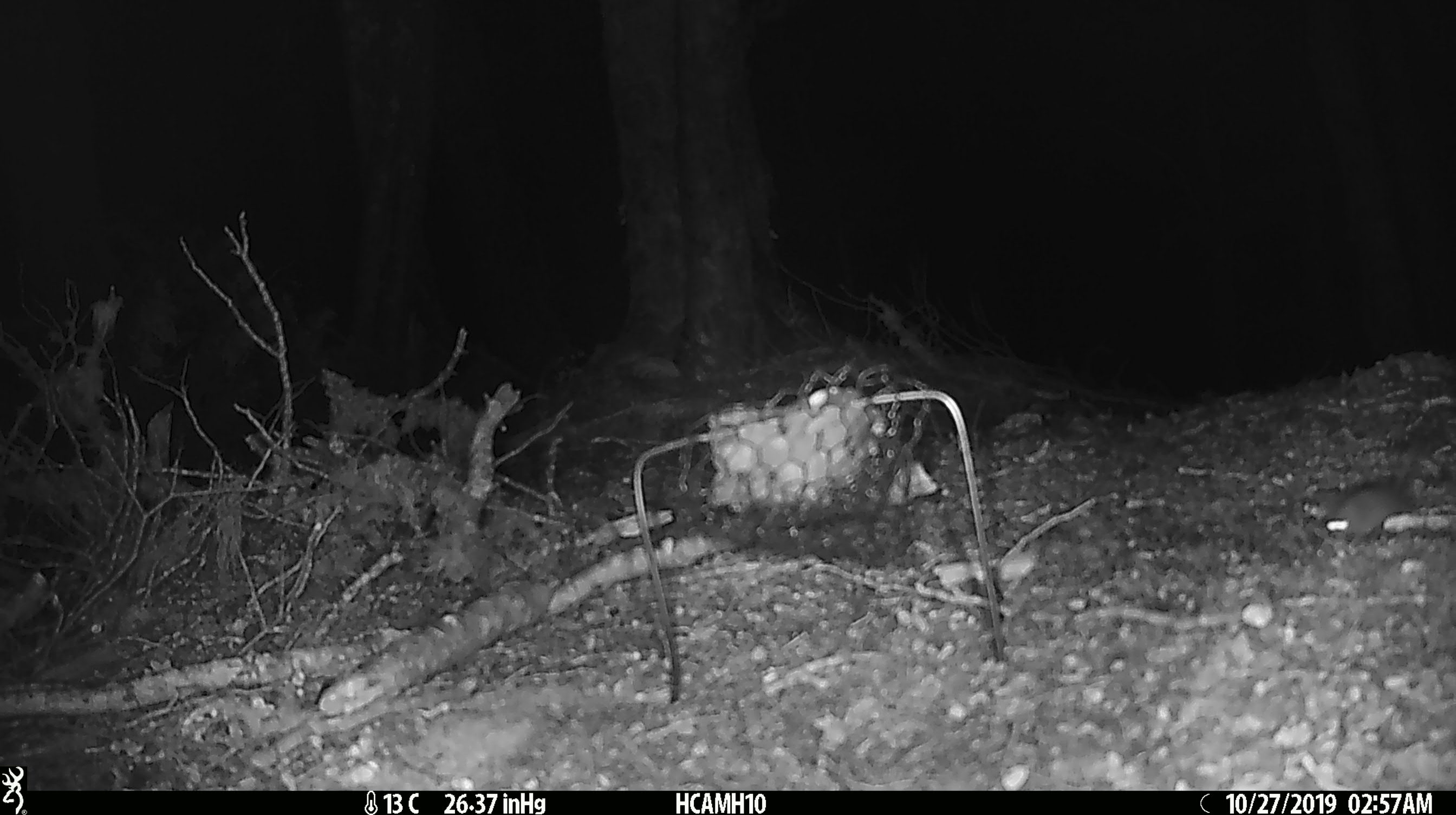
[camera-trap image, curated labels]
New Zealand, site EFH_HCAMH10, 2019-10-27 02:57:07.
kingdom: Animalia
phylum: Chordata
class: Mammalia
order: Rodentia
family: Muridae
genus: Mus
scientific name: Mus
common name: mouse